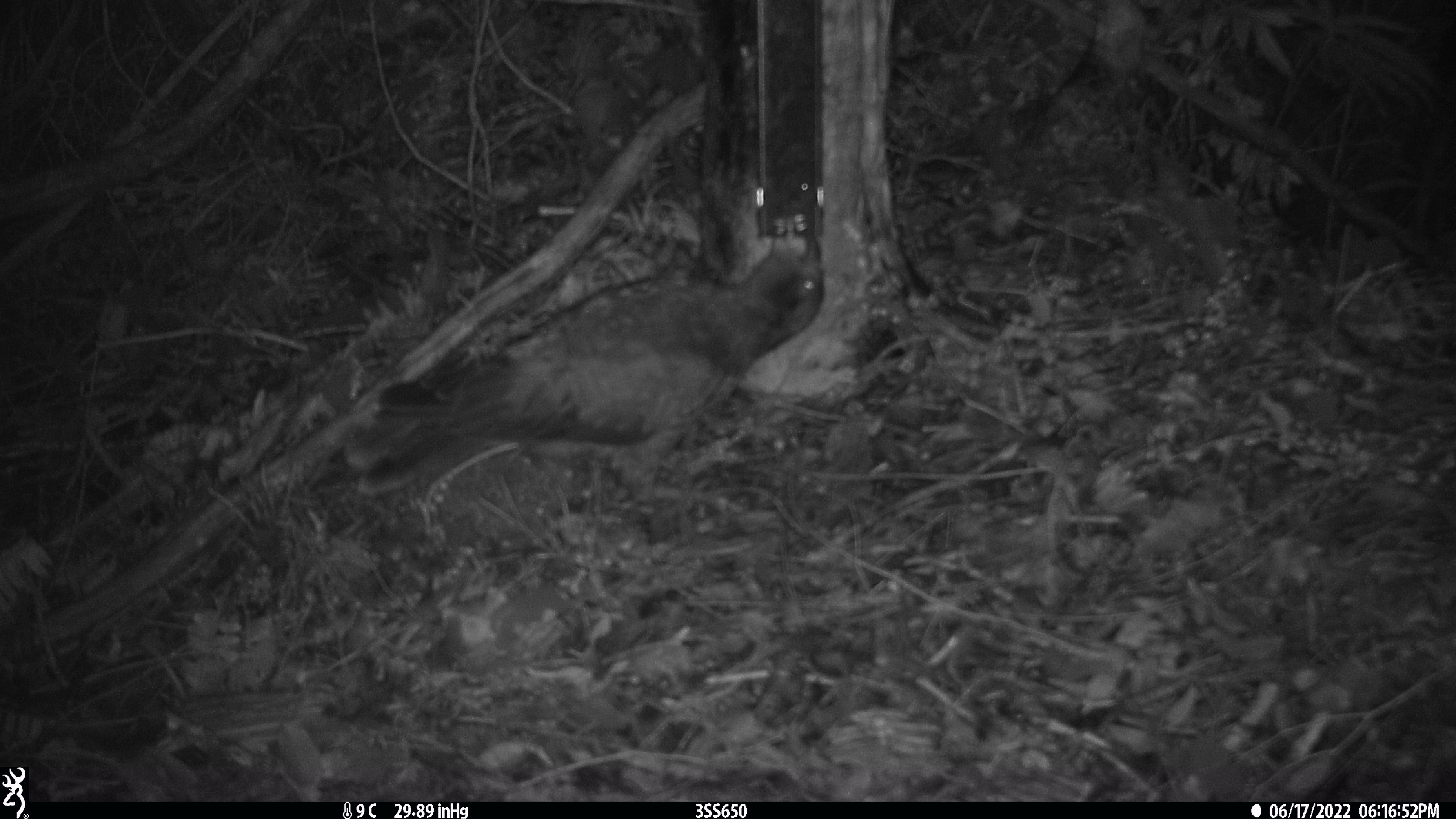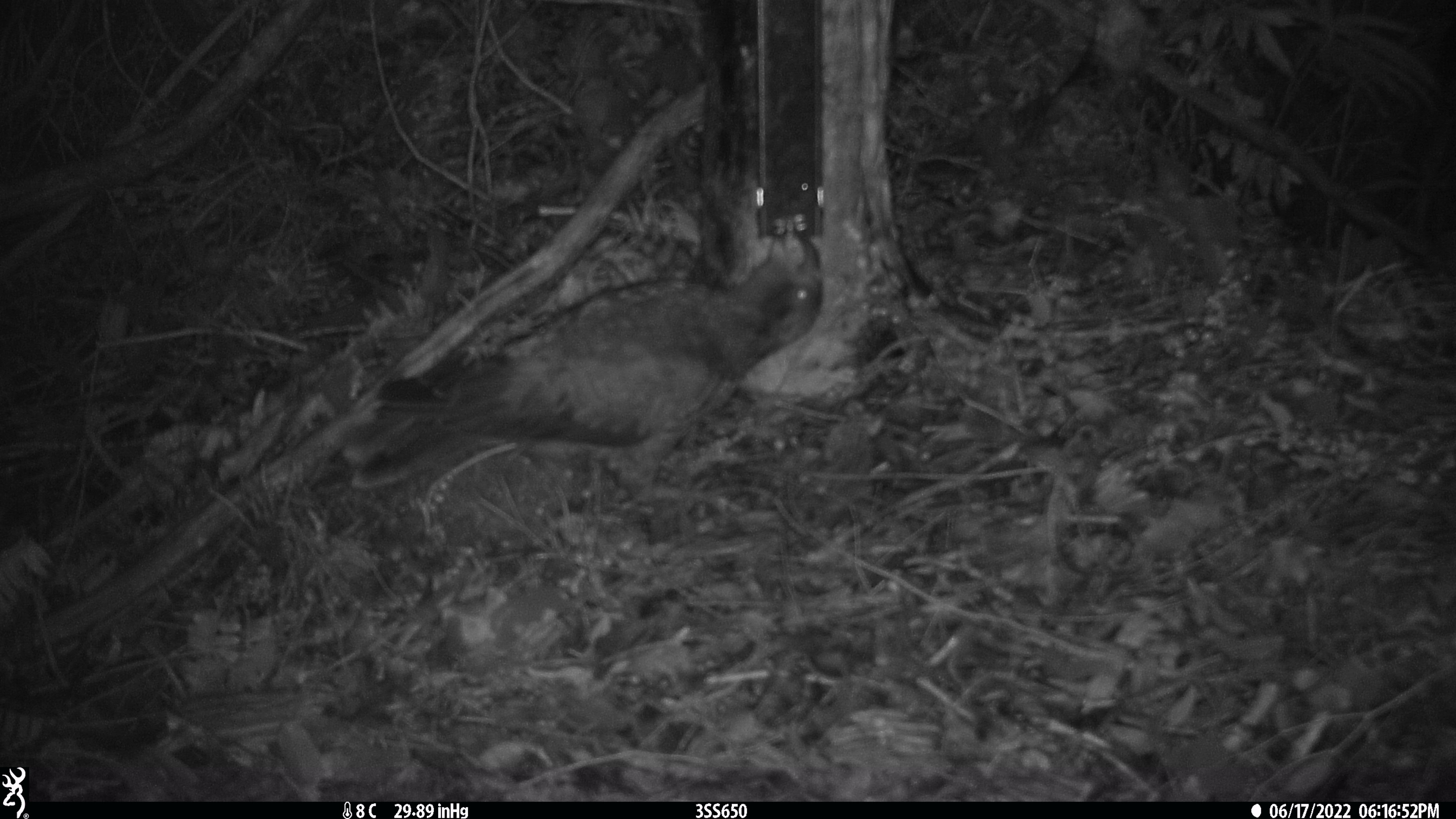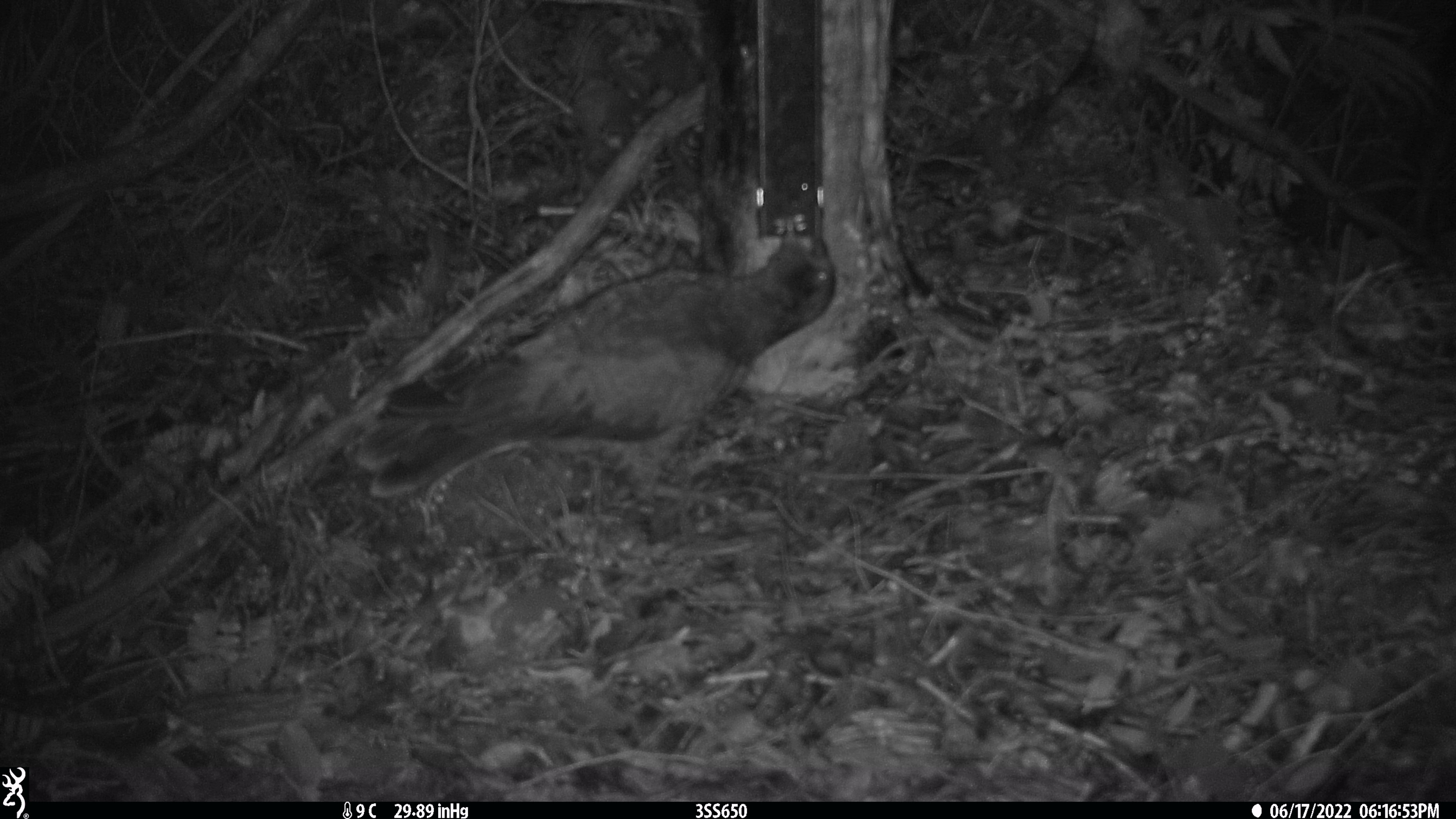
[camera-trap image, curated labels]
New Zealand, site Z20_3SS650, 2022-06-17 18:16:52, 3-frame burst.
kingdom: Animalia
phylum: Chordata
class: Aves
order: Psittaciformes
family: Strigopidae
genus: Nestor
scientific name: Nestor notabilis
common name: kea